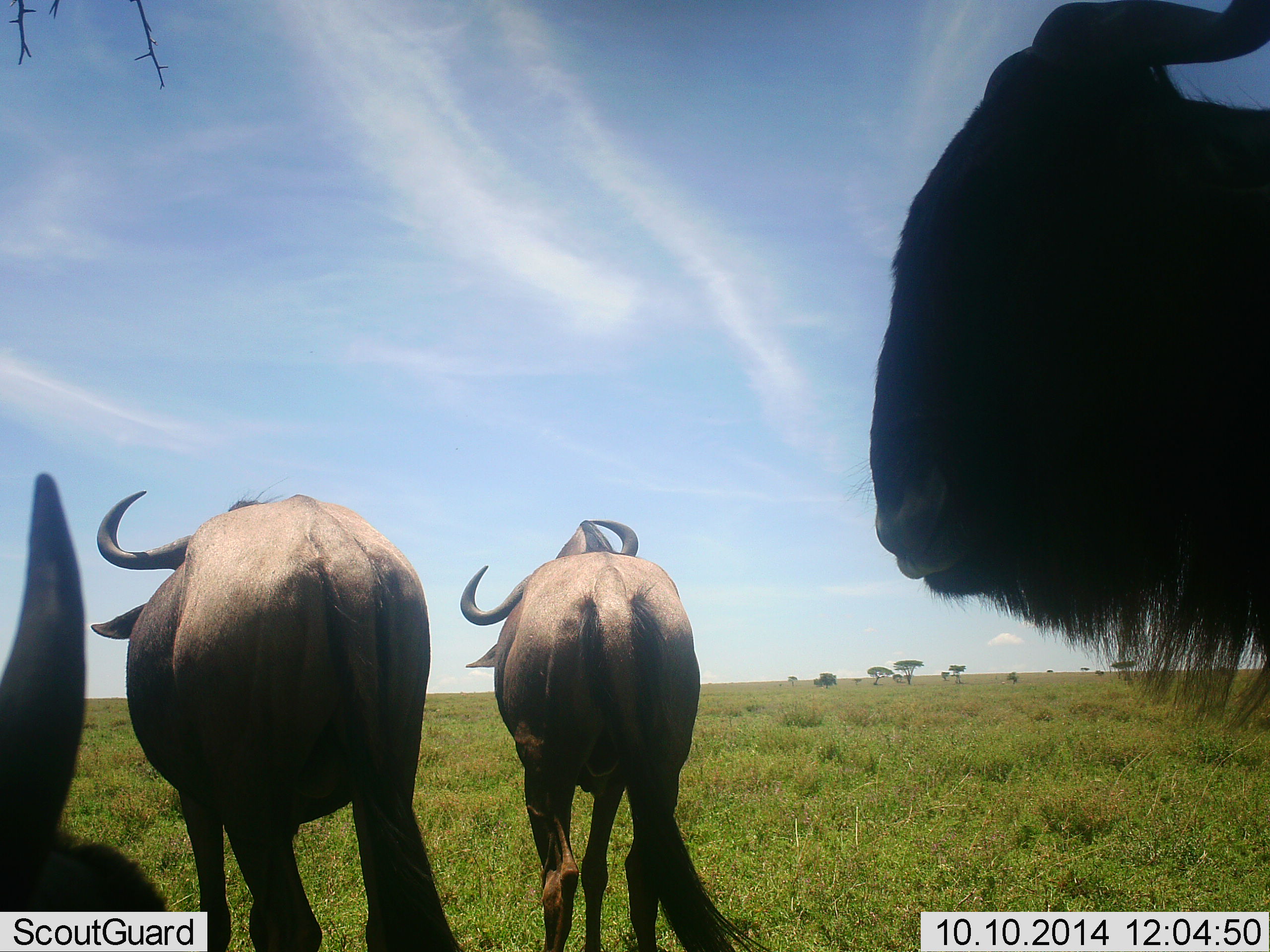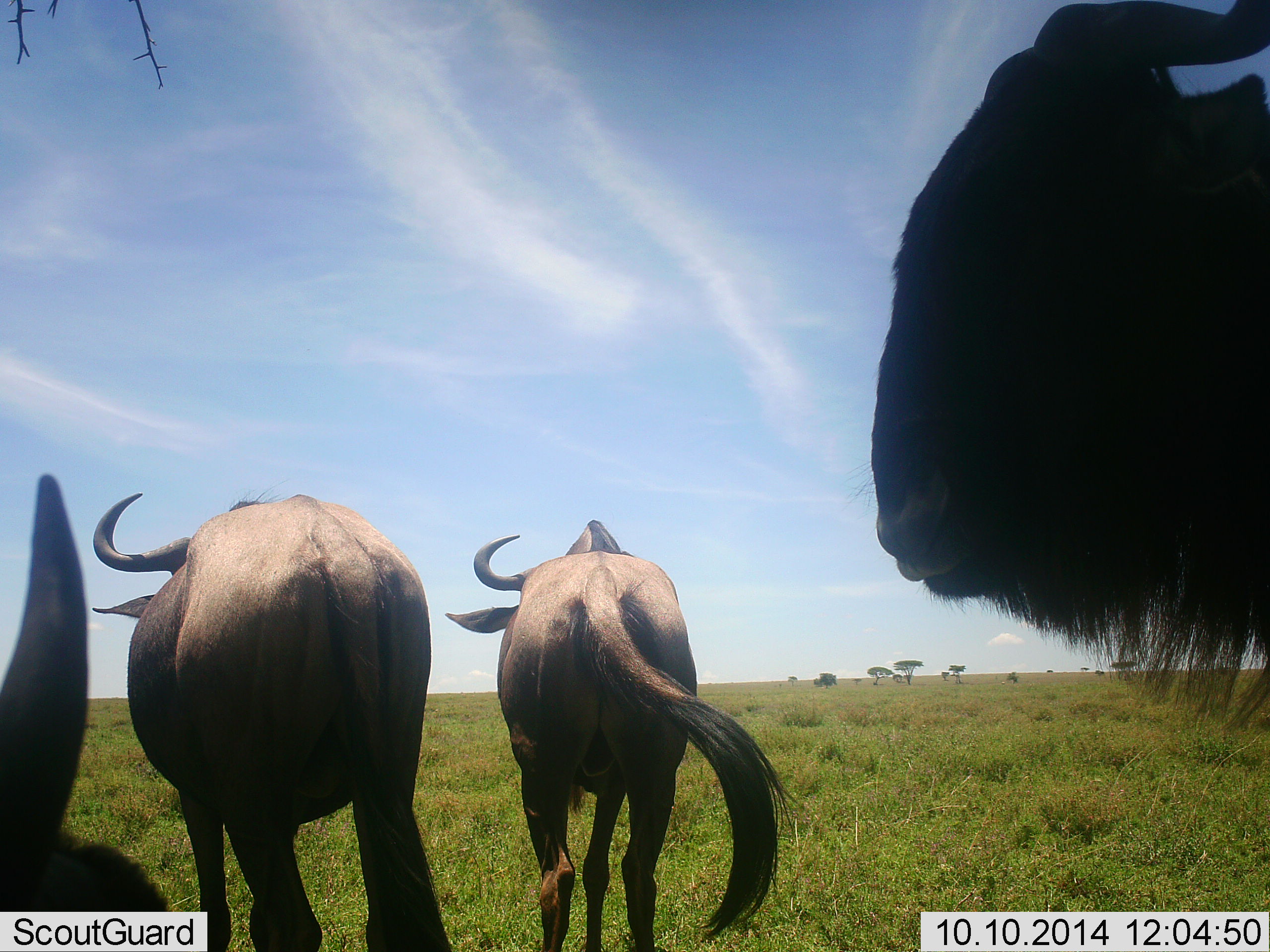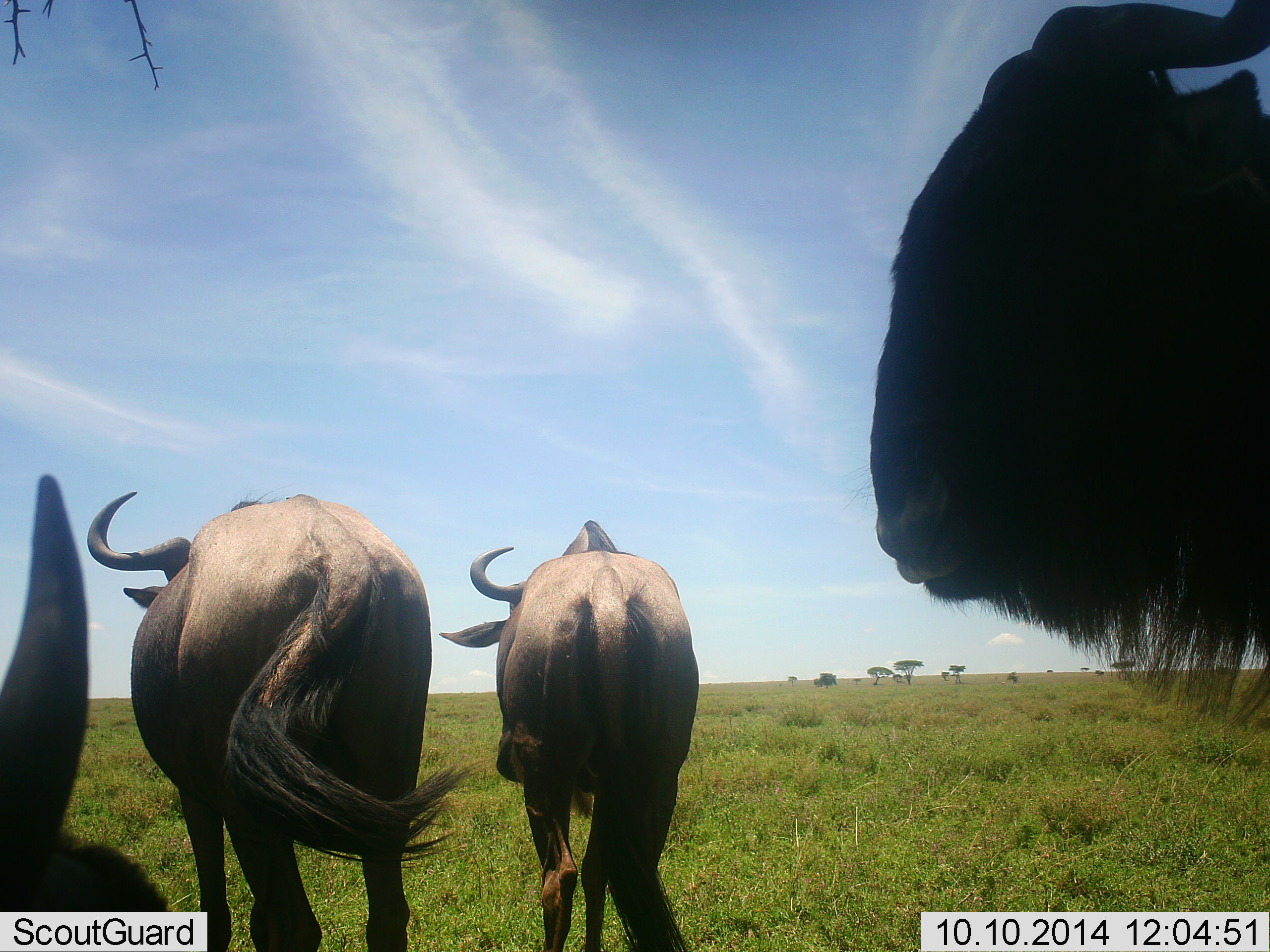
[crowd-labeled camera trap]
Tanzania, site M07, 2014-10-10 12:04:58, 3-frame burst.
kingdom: Animalia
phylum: Chordata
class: Mammalia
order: Artiodactyla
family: Bovidae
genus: Connochaetes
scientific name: Connochaetes taurinus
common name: blue wildebeest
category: wildebeest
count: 4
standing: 70%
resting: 60%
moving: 30%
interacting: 0%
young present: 0%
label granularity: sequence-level